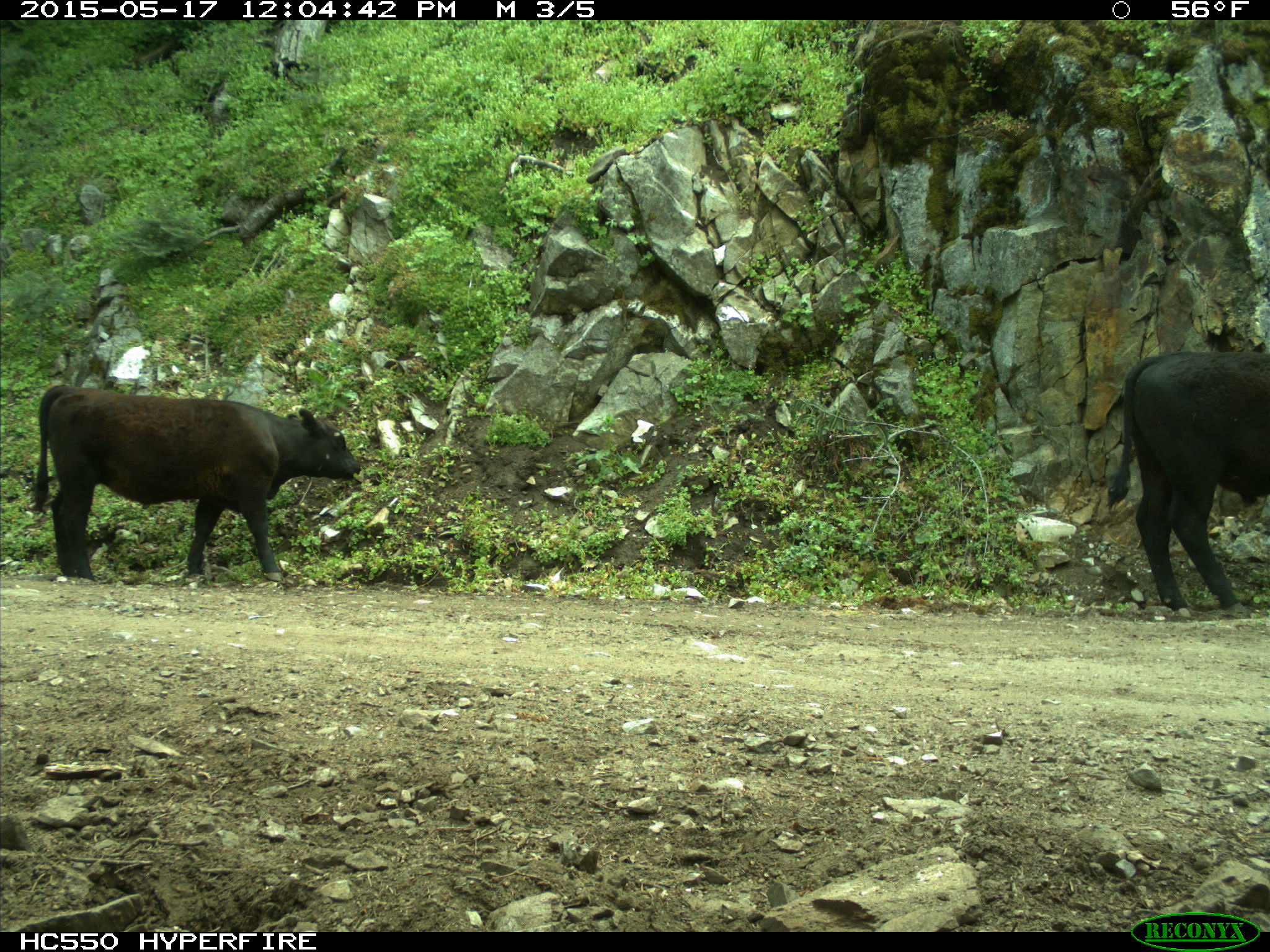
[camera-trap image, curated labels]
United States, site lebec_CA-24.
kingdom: Animalia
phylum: Chordata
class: Mammalia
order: Artiodactyla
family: Bovidae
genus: Bos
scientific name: Bos taurus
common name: domestic cow